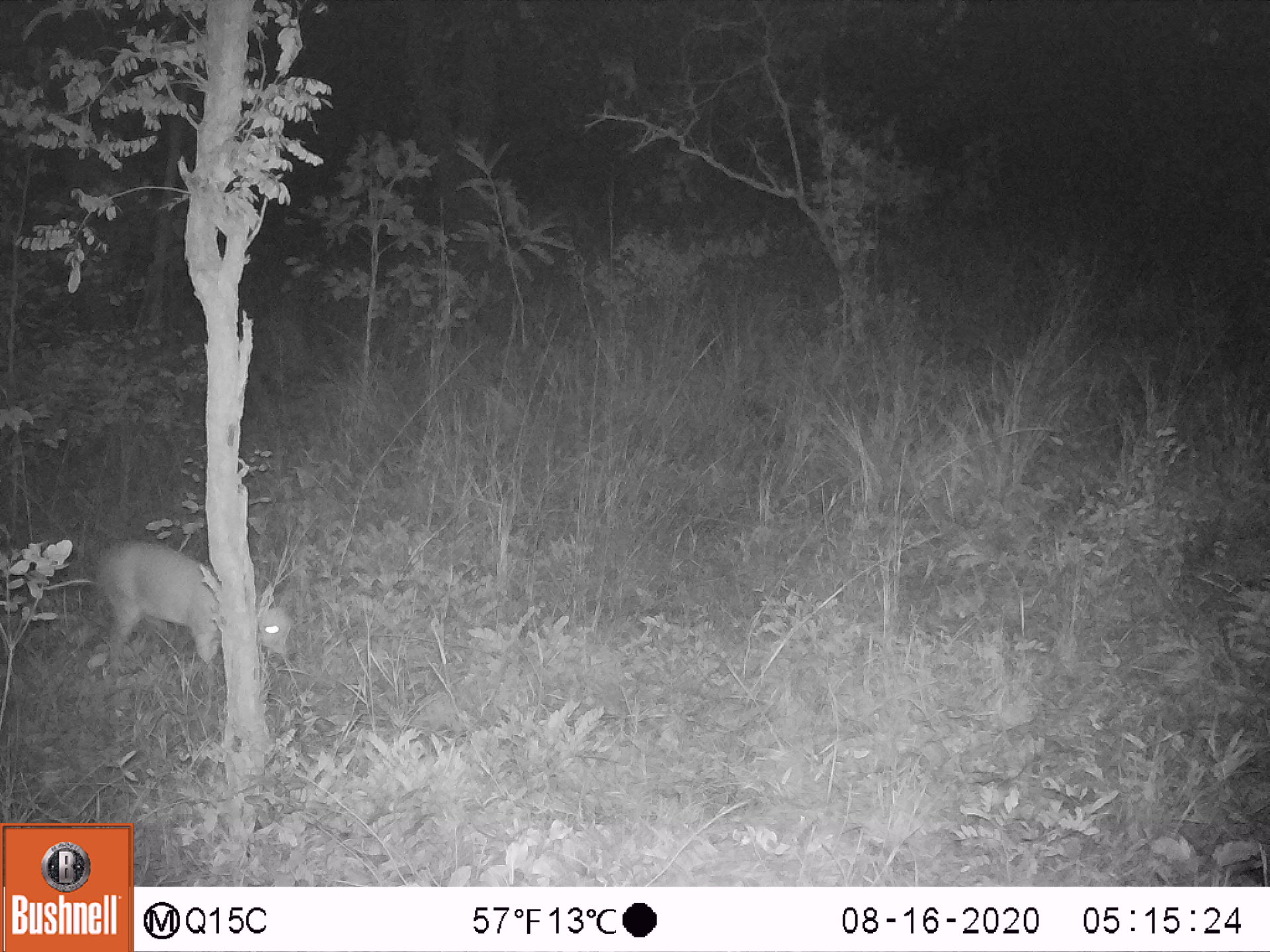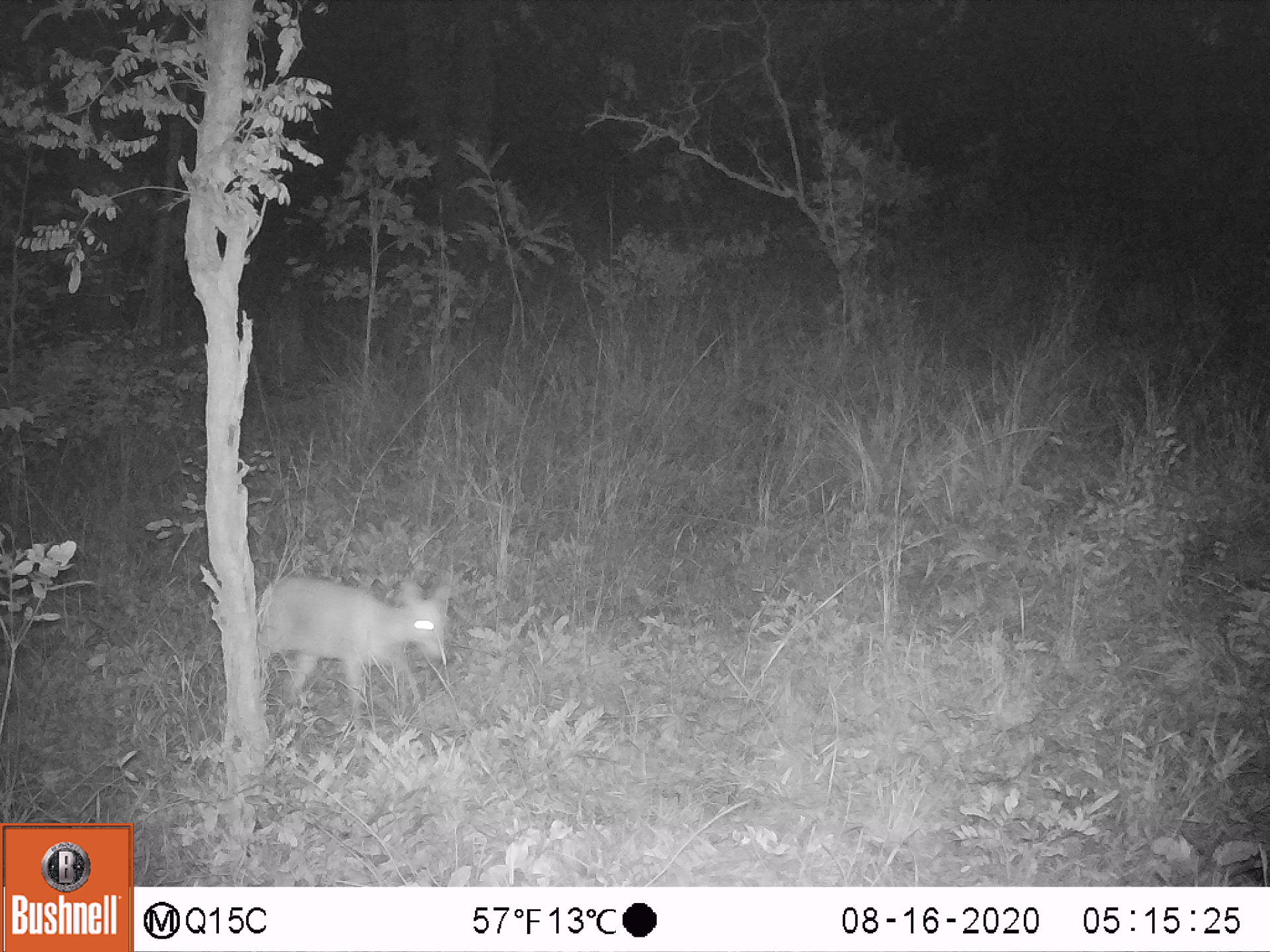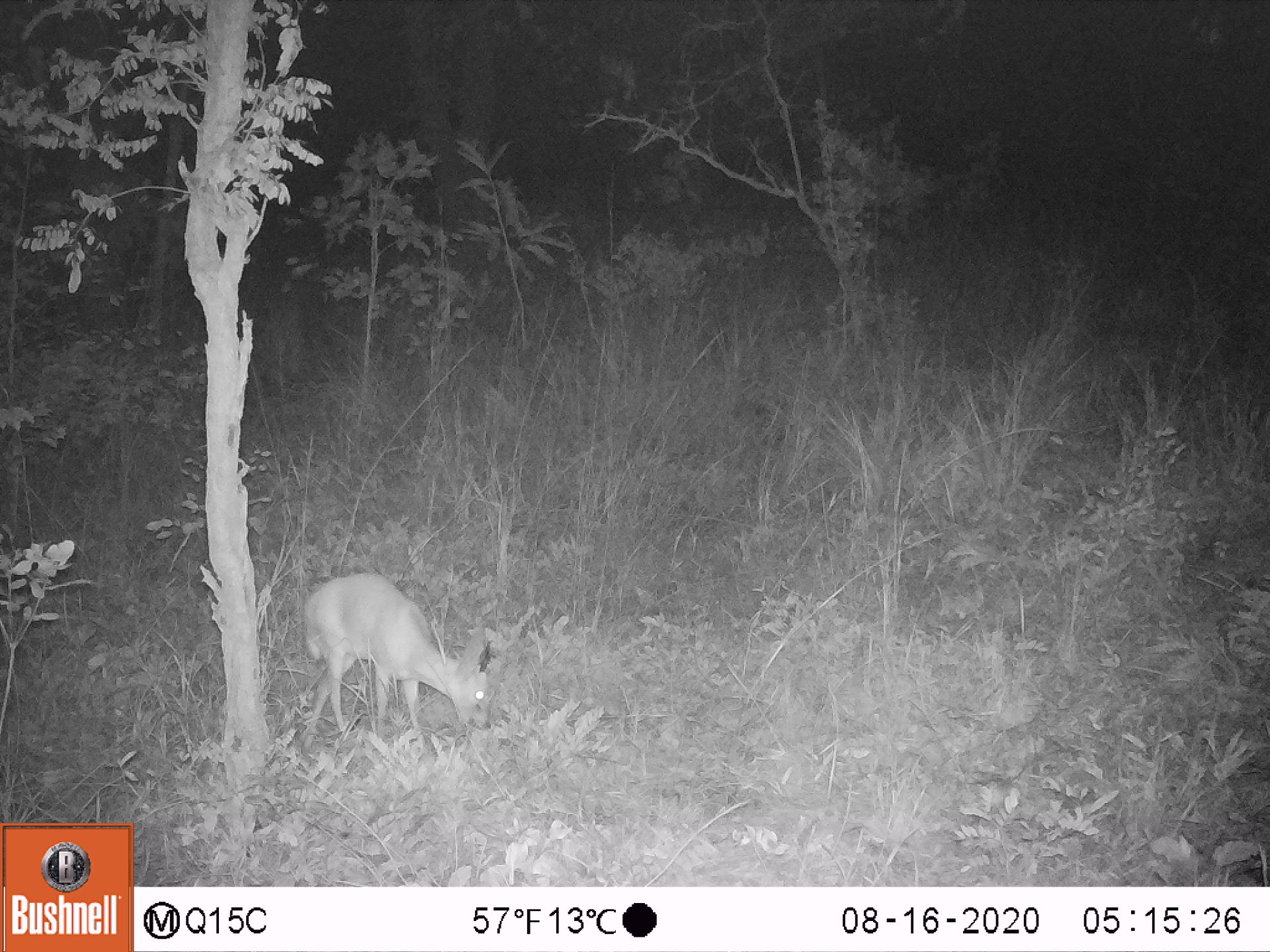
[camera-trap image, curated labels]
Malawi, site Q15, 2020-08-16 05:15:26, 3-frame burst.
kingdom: Animalia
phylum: Chordata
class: Mammalia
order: Artiodactyla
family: Bovidae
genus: Sylvicapra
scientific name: Sylvicapra grimmia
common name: common duiker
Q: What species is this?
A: Common duiker (Sylvicapra grimmia).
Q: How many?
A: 1.